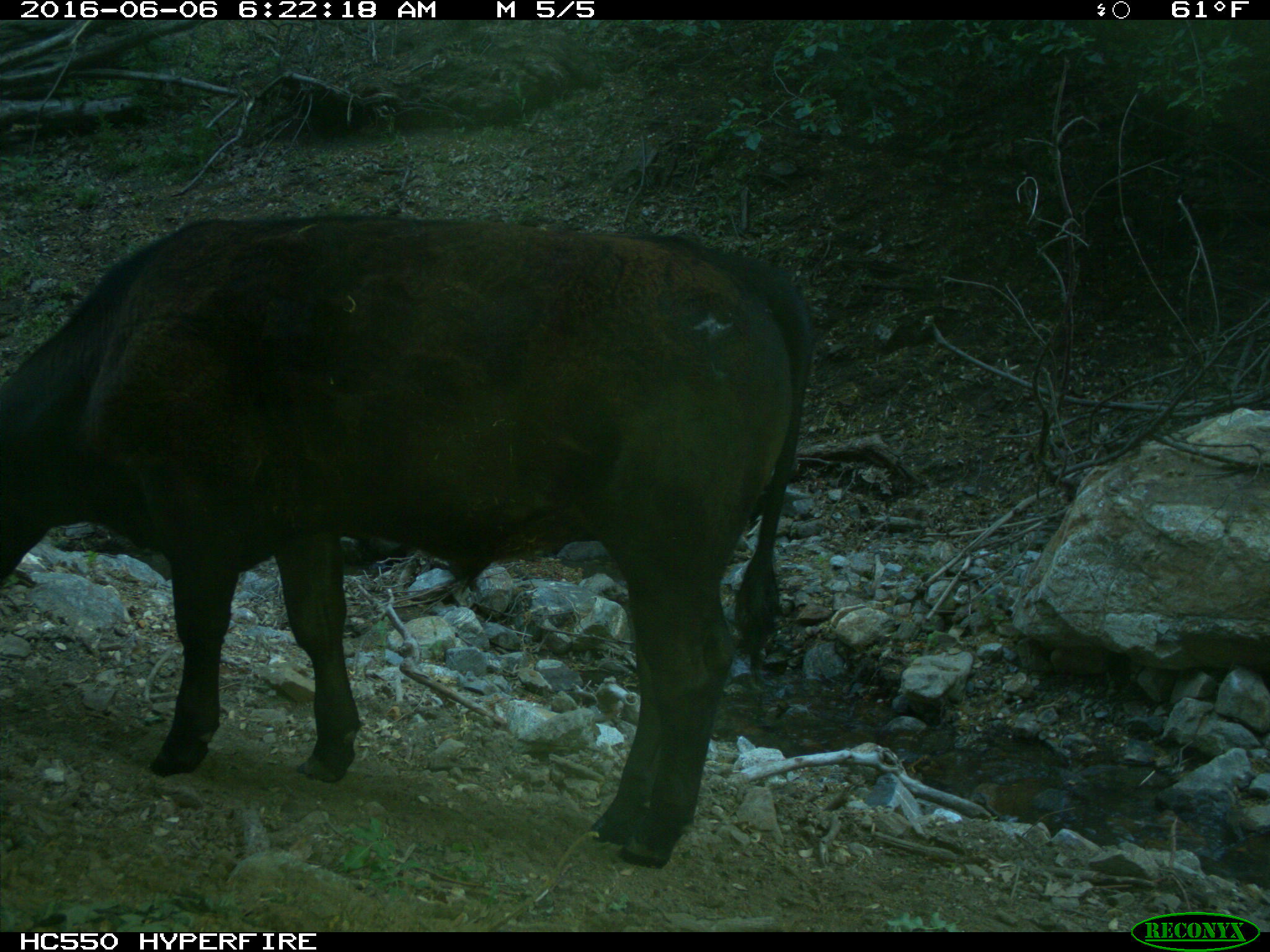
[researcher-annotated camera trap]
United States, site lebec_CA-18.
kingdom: Animalia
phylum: Chordata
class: Mammalia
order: Artiodactyla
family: Bovidae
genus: Bos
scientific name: Bos taurus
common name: domestic cow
Bos taurus (domestic cow).